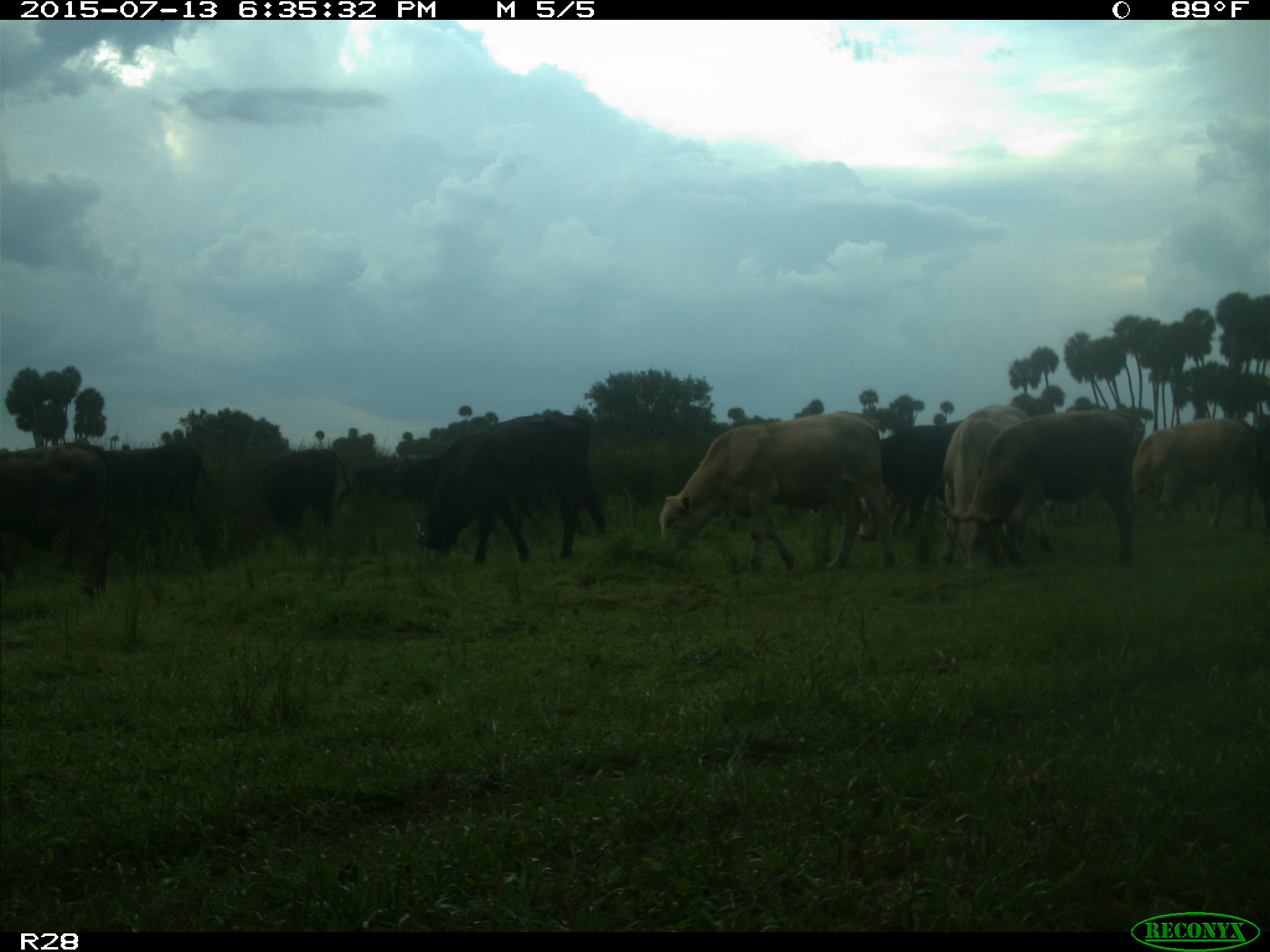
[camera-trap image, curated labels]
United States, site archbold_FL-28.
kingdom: Animalia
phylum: Chordata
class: Mammalia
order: Artiodactyla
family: Bovidae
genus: Bos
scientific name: Bos taurus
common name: domestic cow